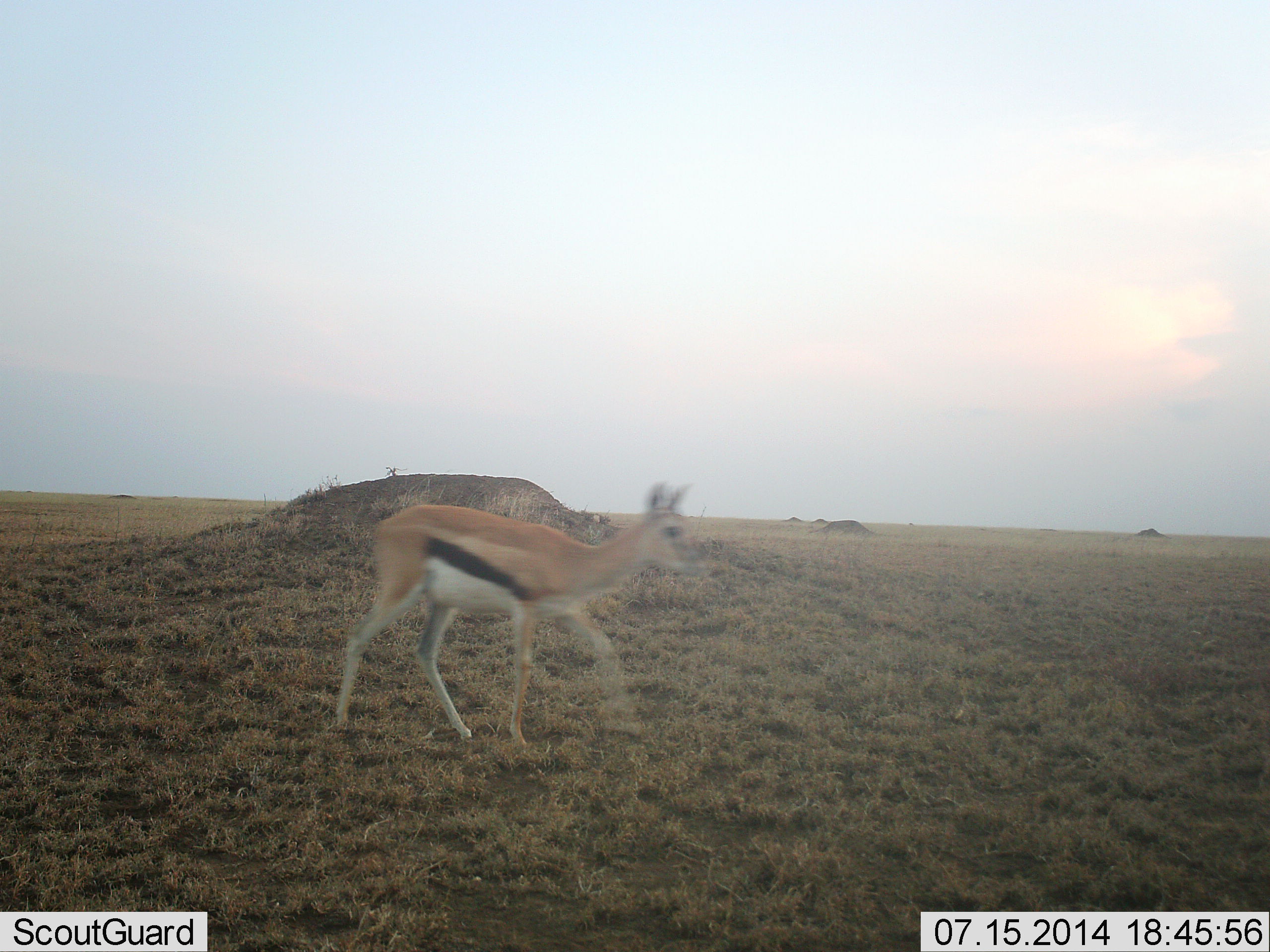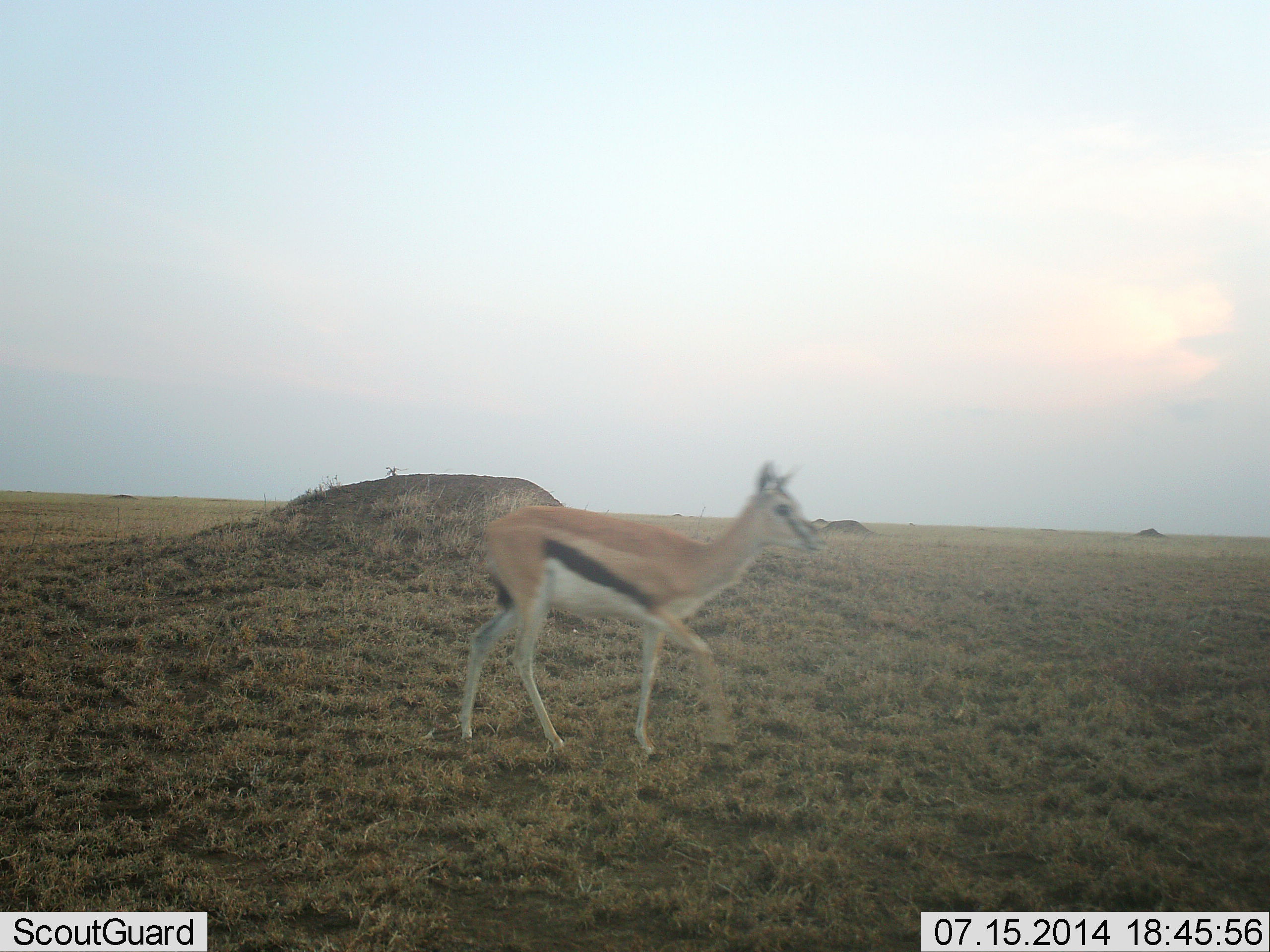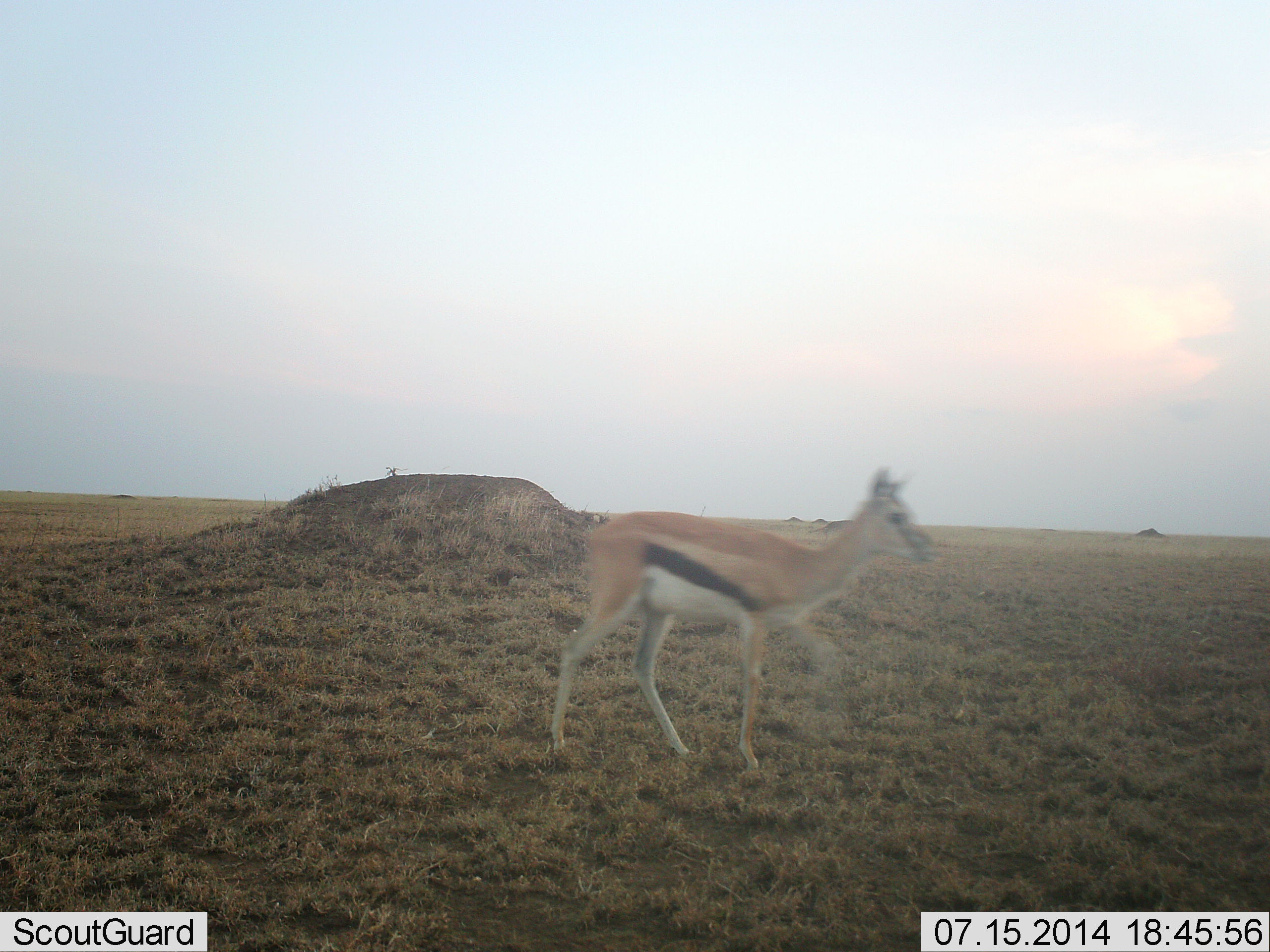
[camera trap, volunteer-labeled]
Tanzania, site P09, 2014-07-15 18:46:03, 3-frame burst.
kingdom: Animalia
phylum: Chordata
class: Mammalia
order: Artiodactyla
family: Bovidae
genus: Eudorcas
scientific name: Eudorcas thomsonii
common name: thomson's gazelle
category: gazellethomsons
Gazellethomsons (thomson's gazelle) (Eudorcas thomsonii), count 1. Behavior (volunteer vote fractions): standing 0%, resting 0%, moving 100%, interacting 0%. Young present (vote fraction): 0%. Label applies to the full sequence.